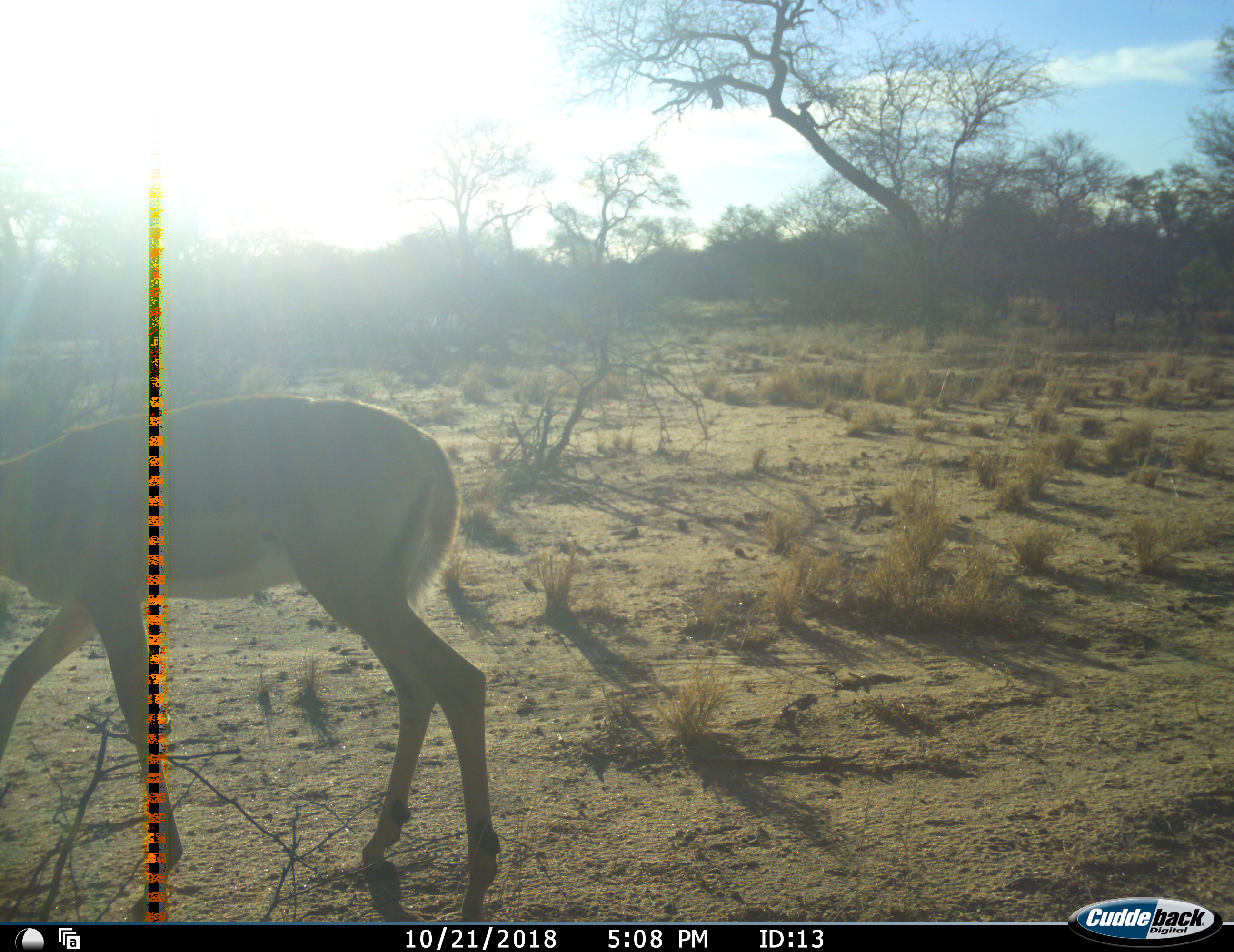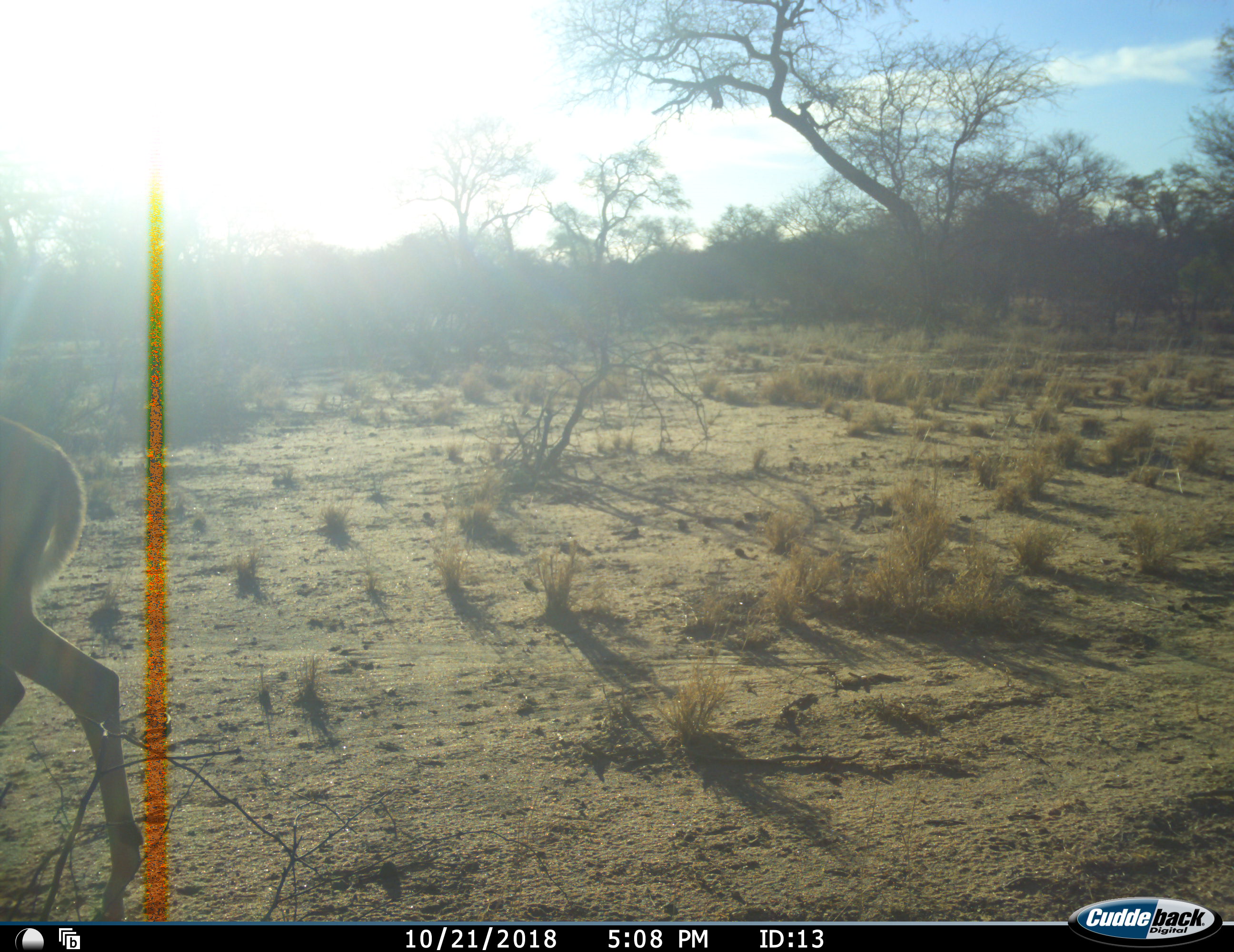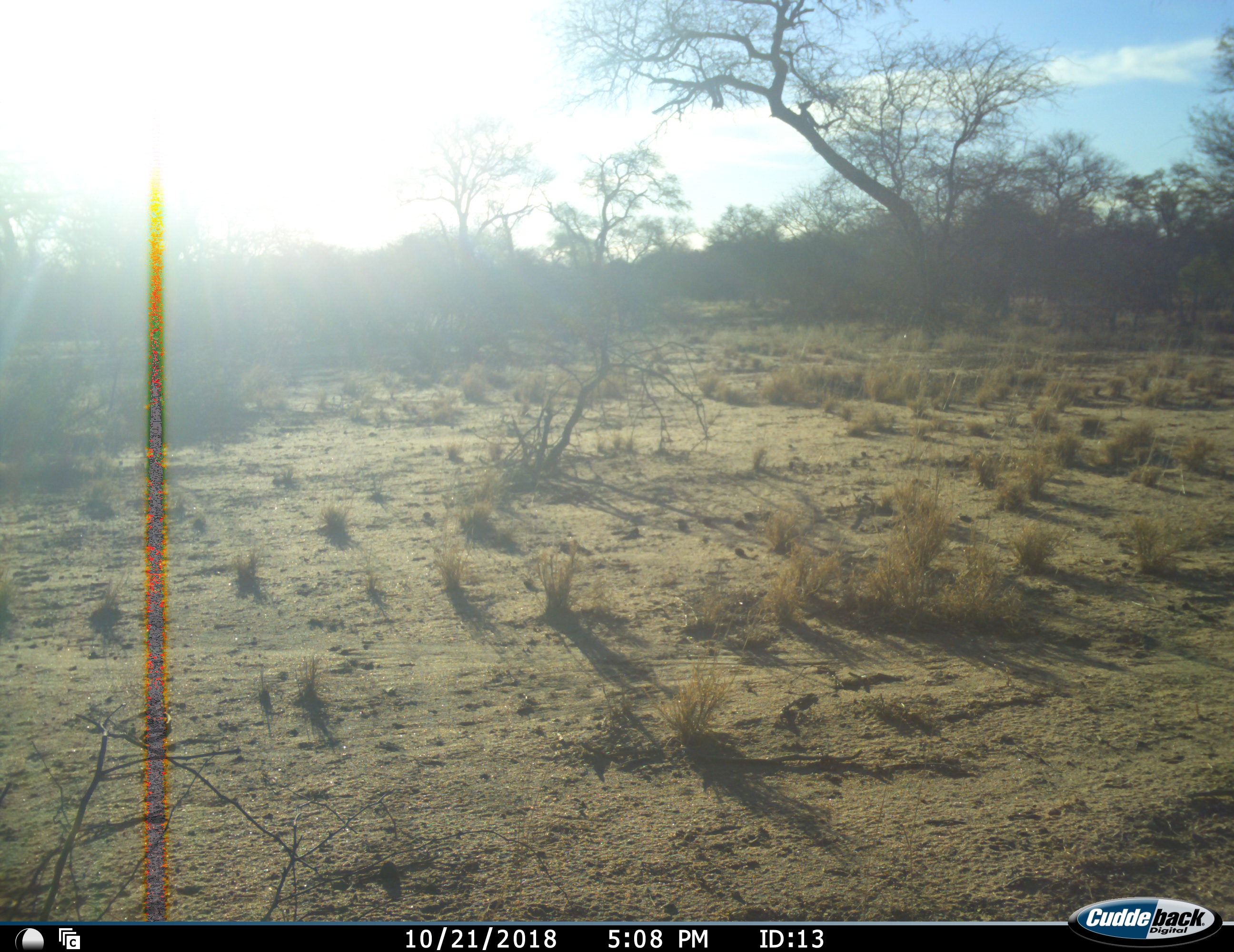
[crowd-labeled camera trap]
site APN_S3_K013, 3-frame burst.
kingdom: Animalia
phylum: Chordata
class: Mammalia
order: Artiodactyla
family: Bovidae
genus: Aepyceros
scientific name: Aepyceros melampus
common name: impala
Impala (Aepyceros melampus), count 1. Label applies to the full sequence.